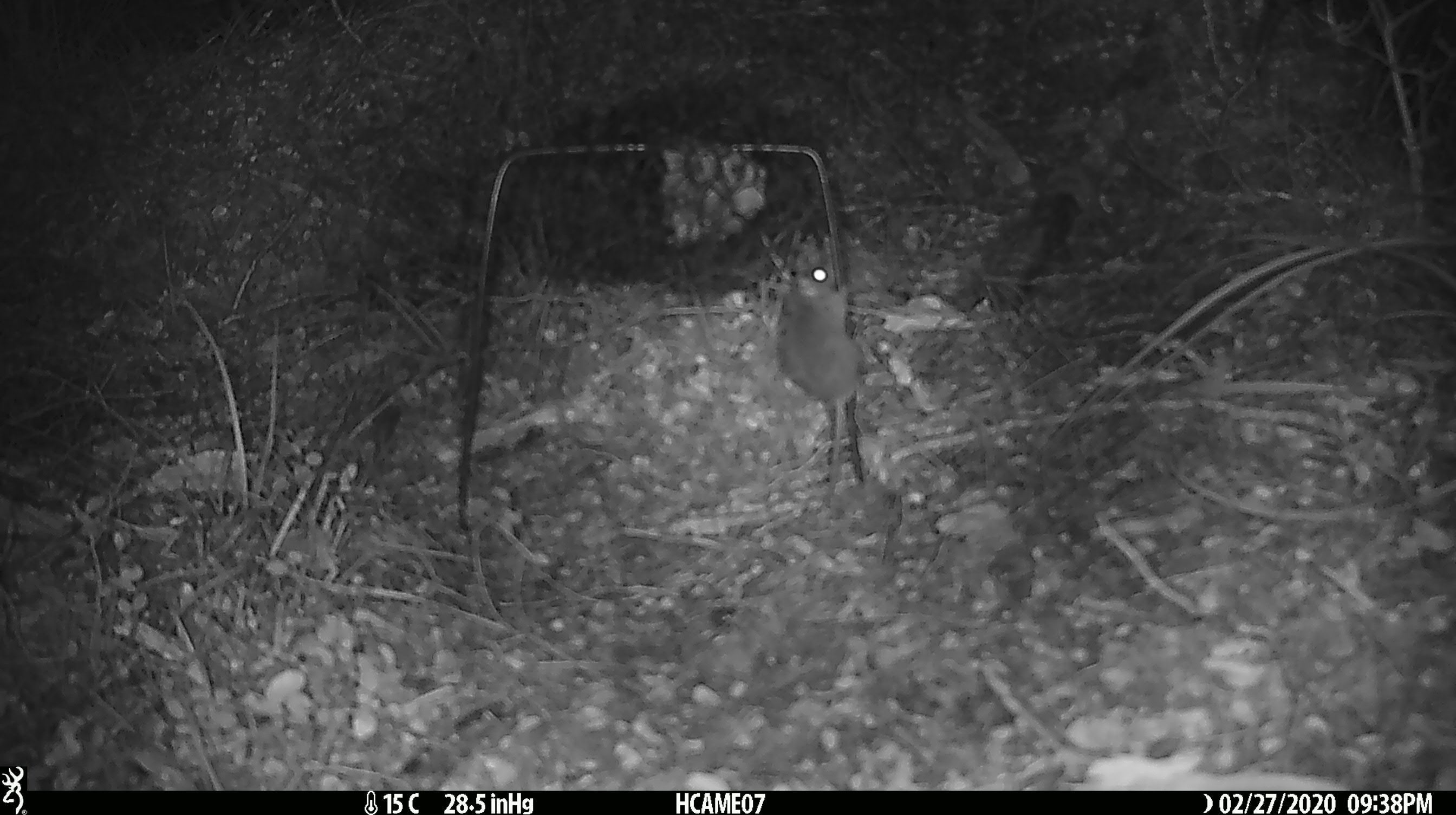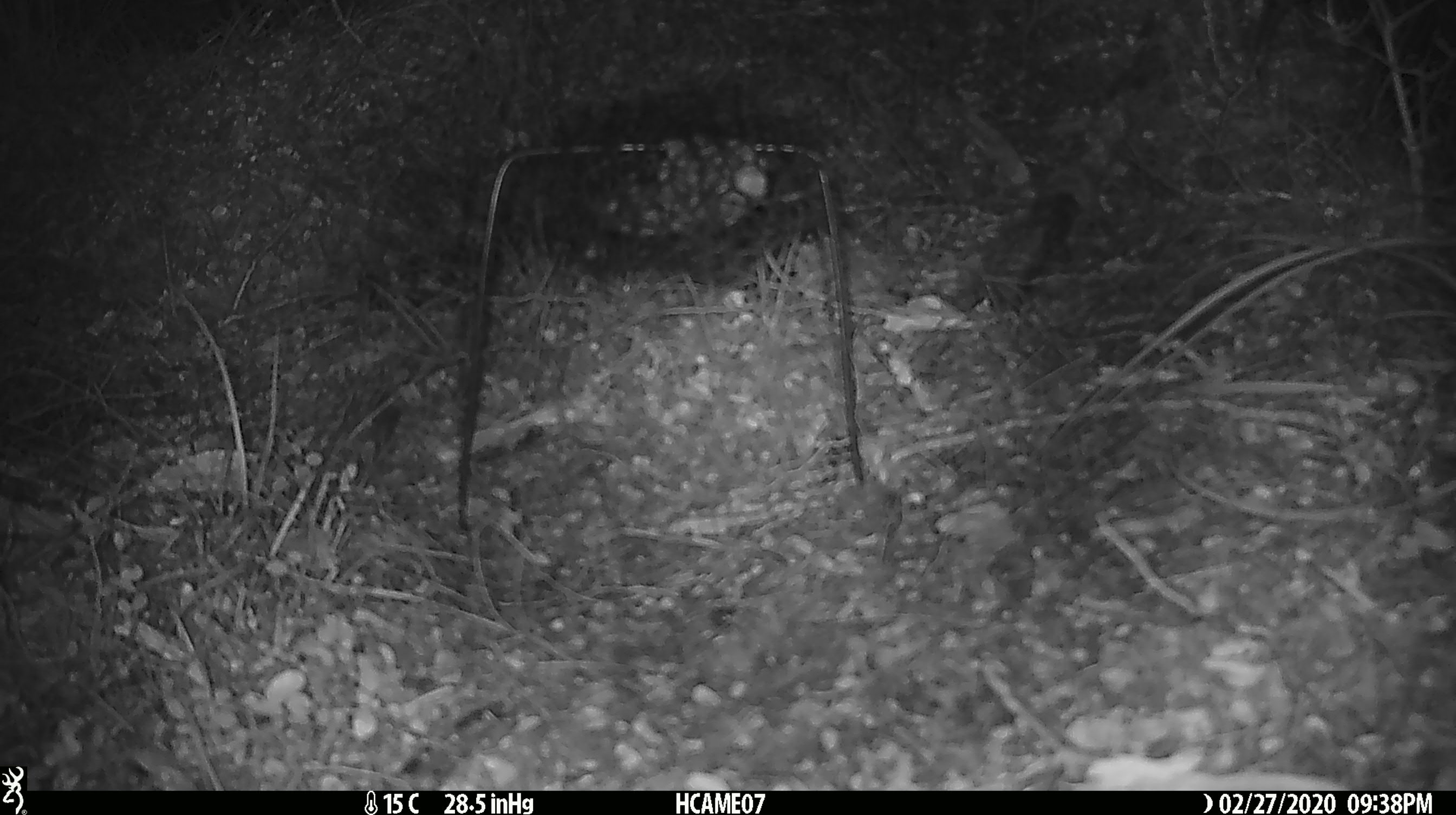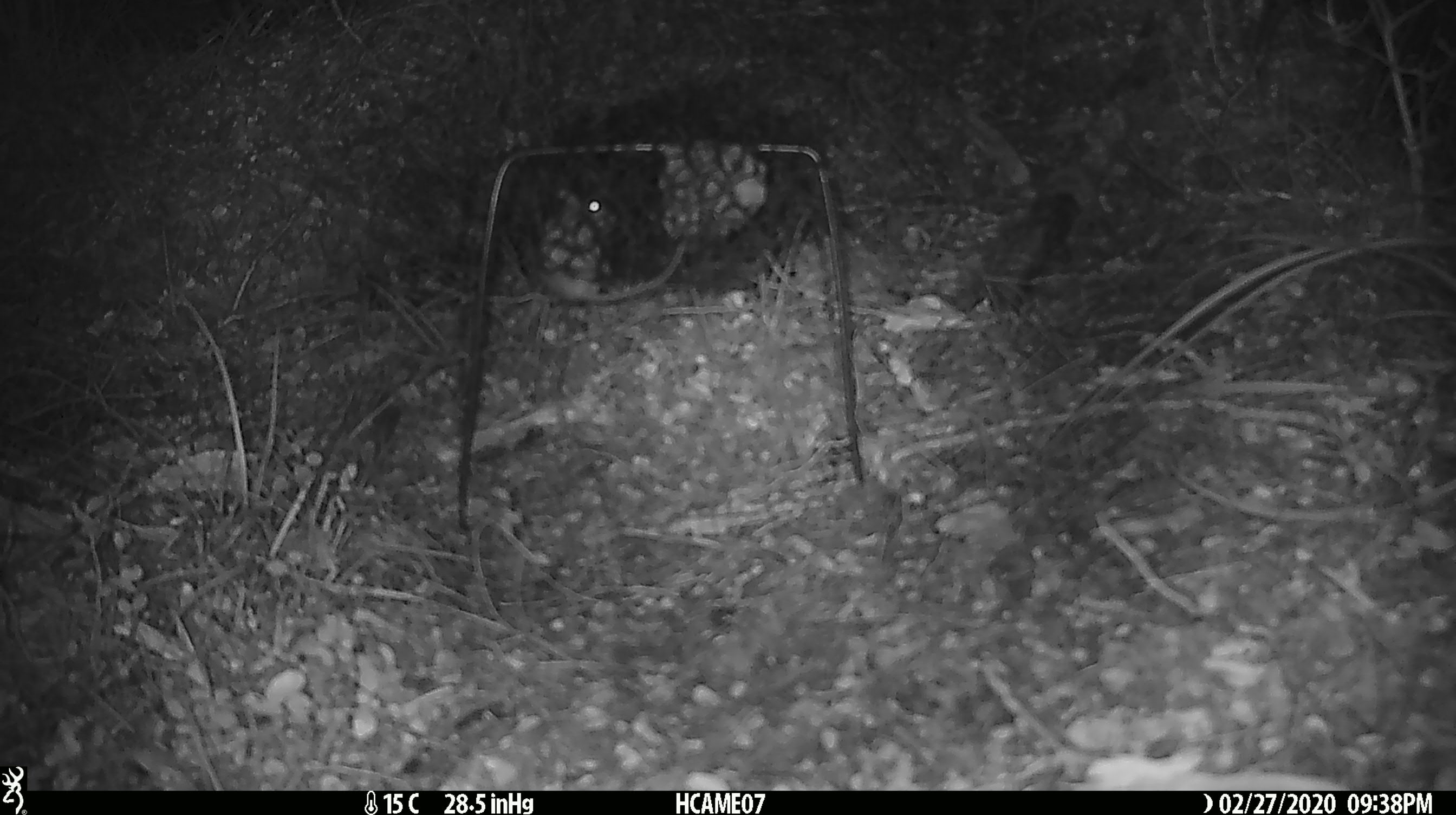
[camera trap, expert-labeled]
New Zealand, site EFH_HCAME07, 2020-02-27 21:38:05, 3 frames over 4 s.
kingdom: Animalia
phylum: Chordata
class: Mammalia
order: Rodentia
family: Muridae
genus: Mus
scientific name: Mus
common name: mouse